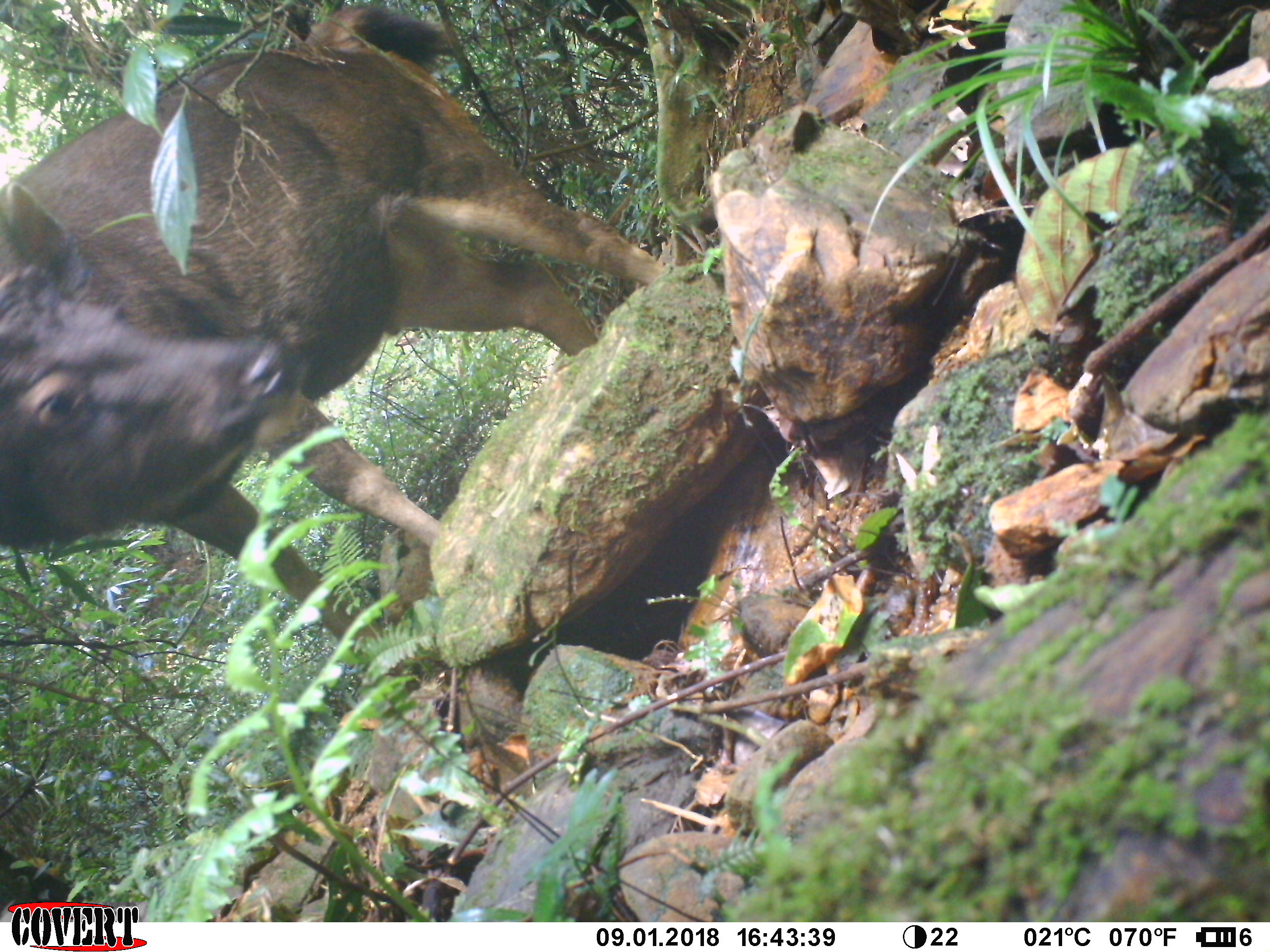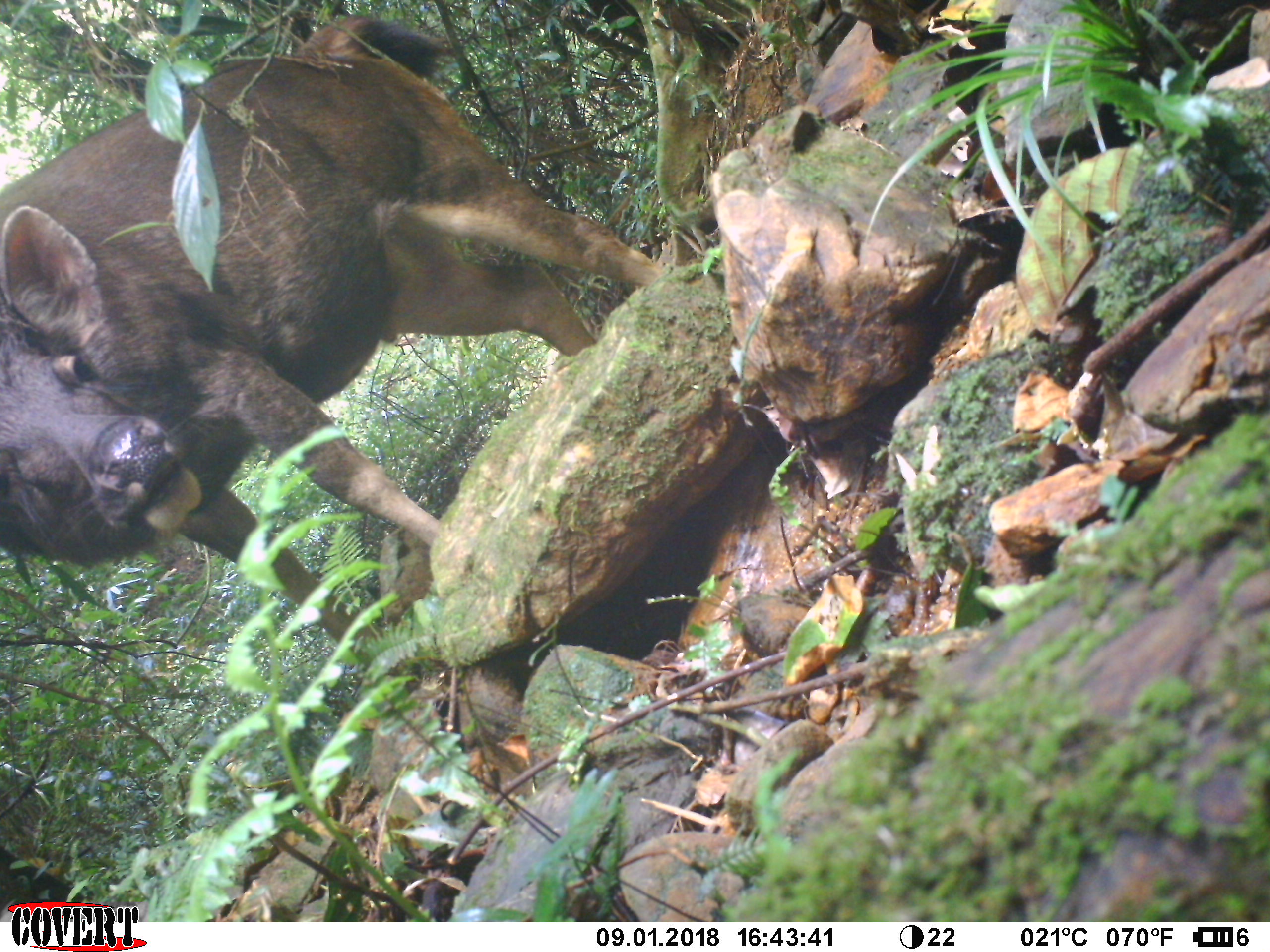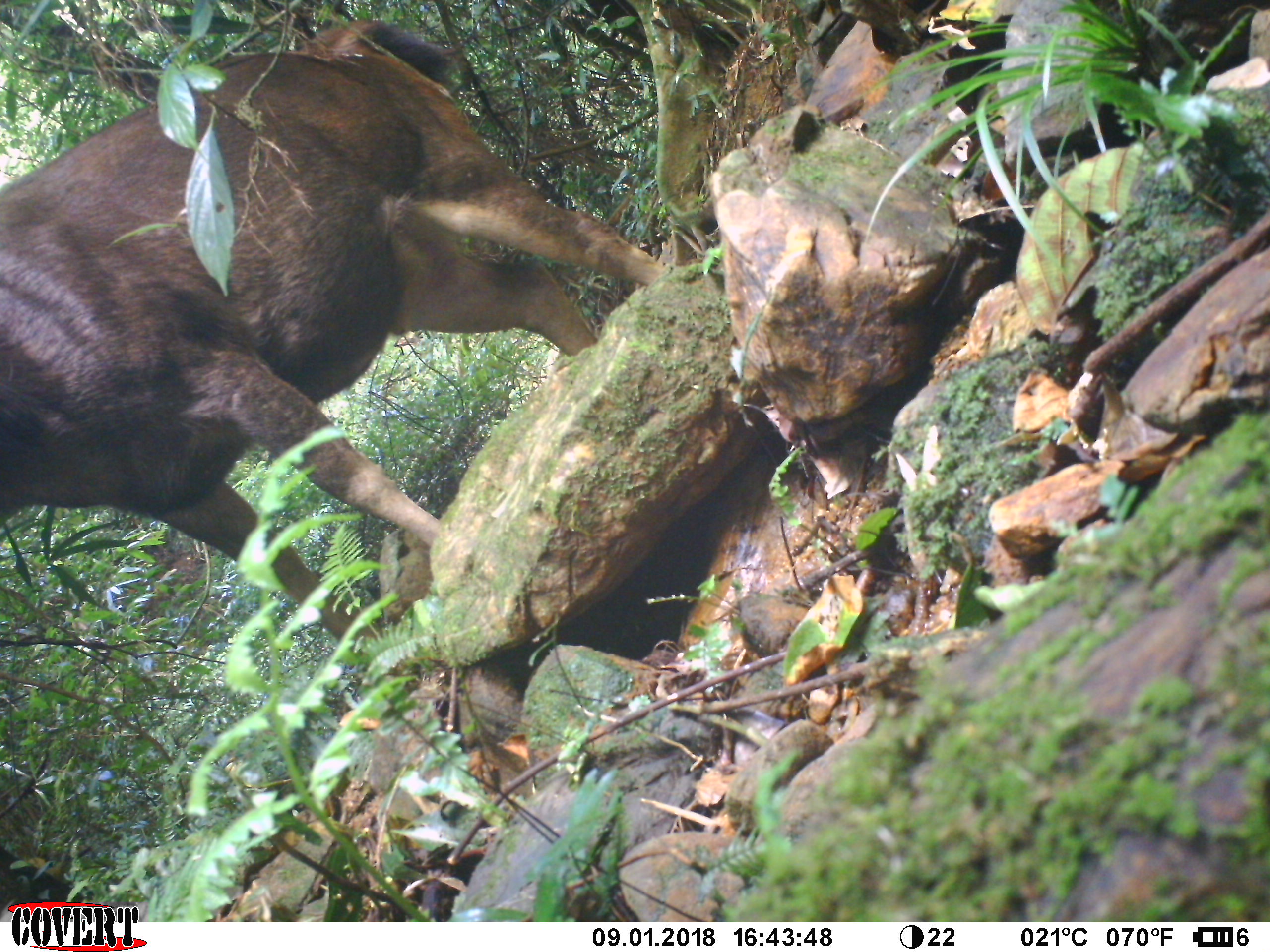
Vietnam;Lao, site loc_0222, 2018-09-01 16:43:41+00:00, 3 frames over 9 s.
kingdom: Animalia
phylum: Chordata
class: Mammalia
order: Artiodactyla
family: Cervidae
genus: Rusa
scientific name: Rusa unicolor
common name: sambar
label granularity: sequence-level